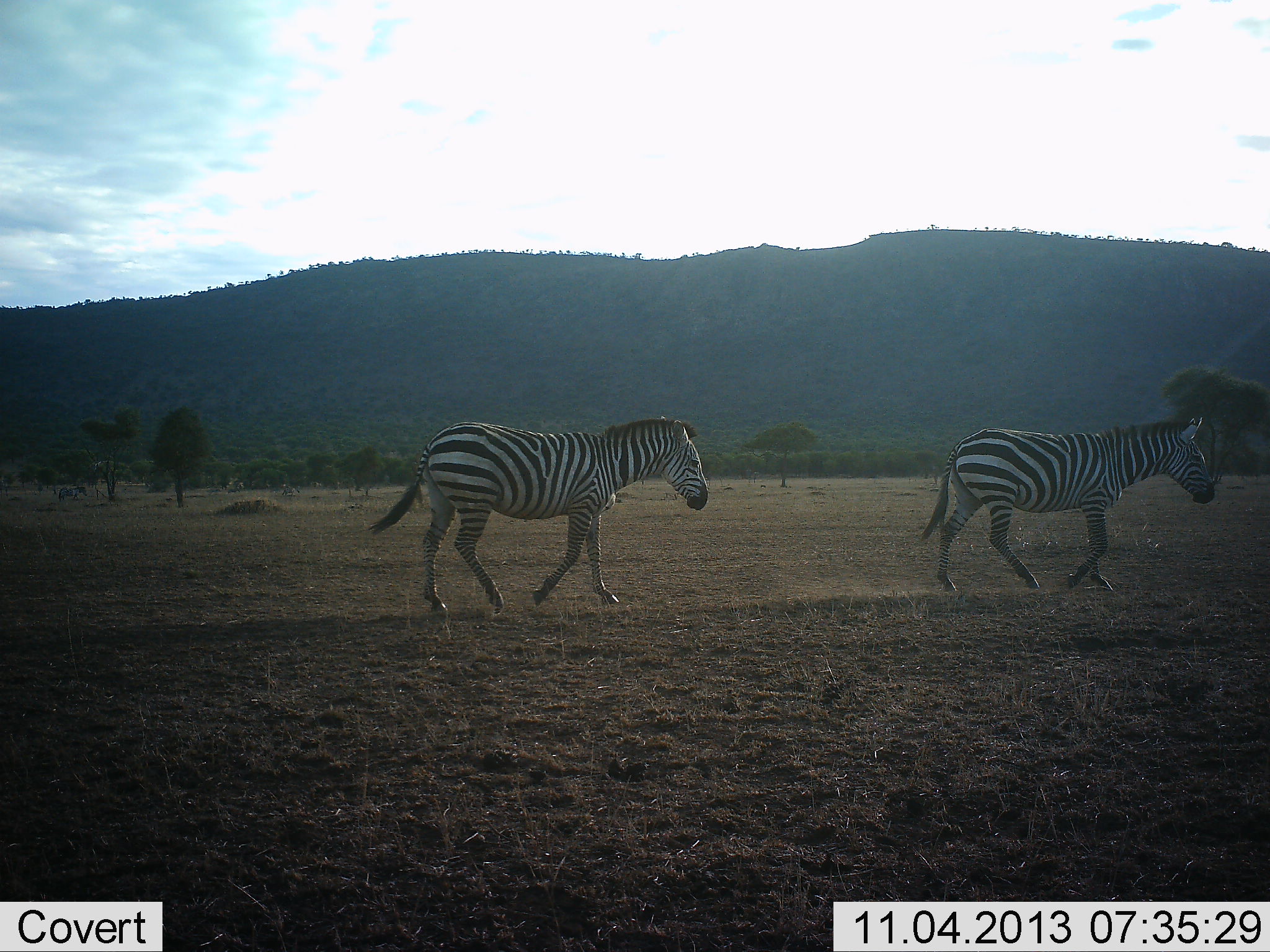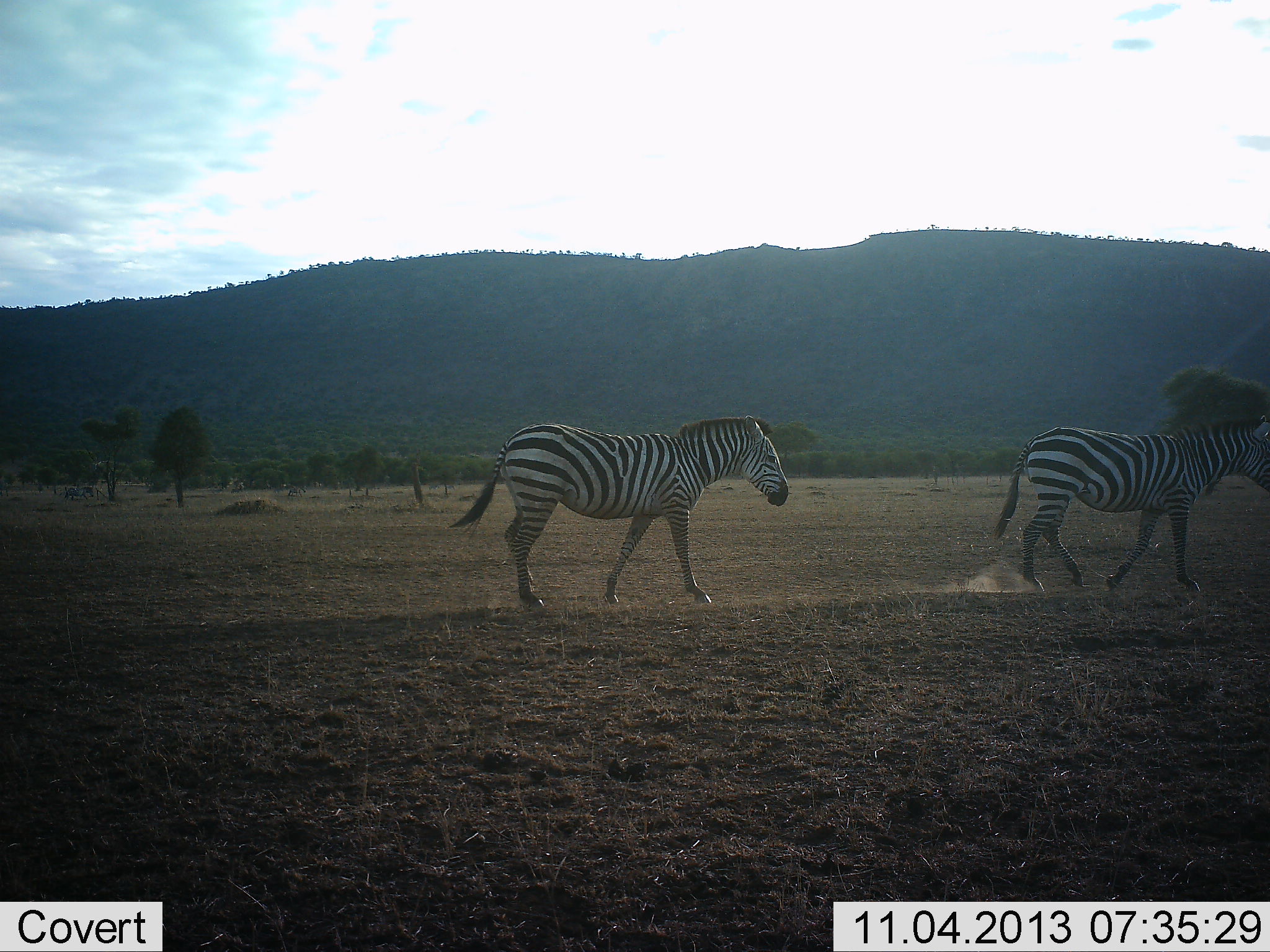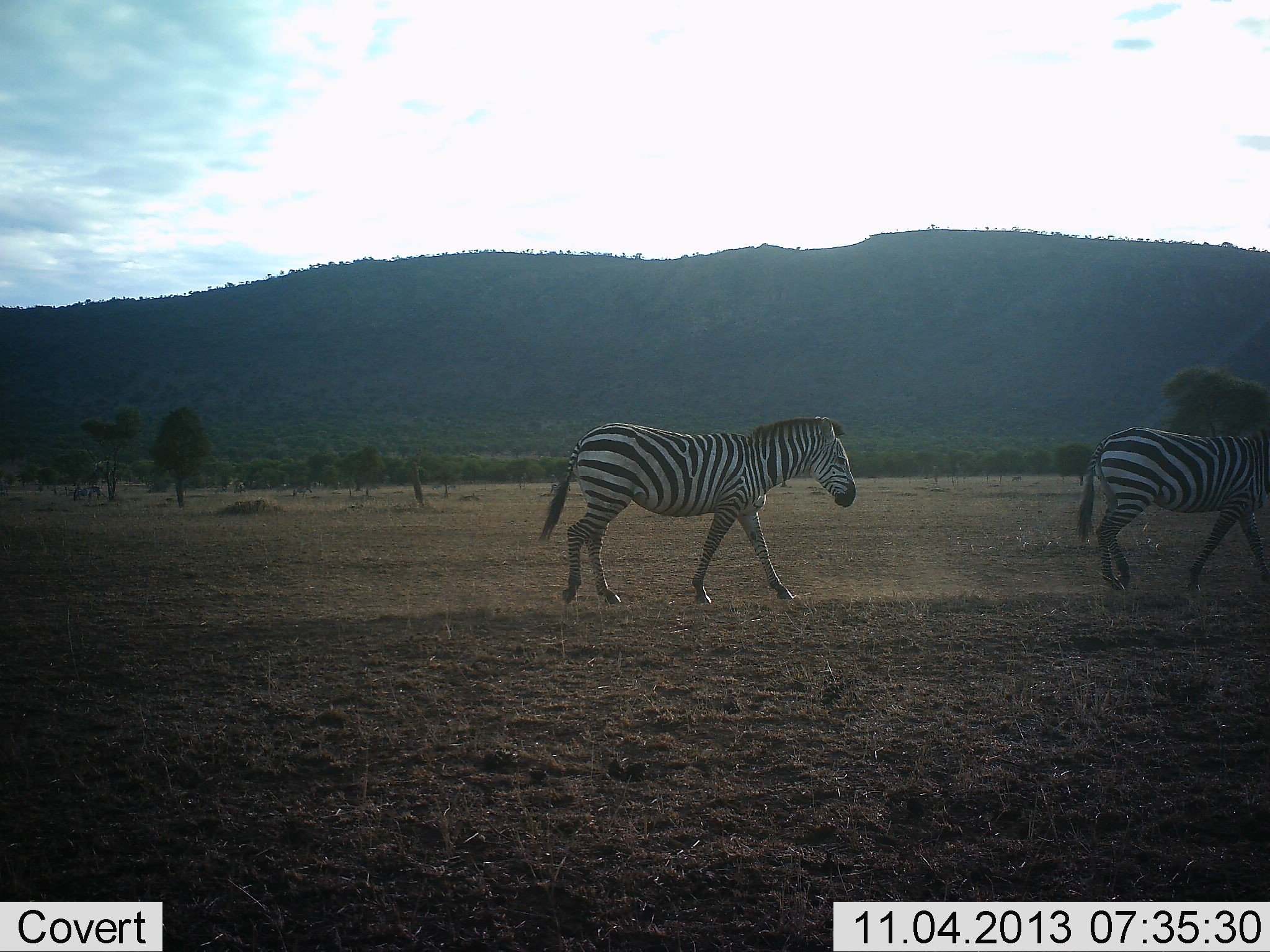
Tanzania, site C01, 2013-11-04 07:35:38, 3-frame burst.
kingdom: Animalia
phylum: Chordata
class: Mammalia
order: Perissodactyla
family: Equidae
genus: Equus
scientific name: Equus quagga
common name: plains zebra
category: zebra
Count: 2.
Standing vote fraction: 3%.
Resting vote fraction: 0%.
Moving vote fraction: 99%.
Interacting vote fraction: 0%.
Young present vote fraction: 0%.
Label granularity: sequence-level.